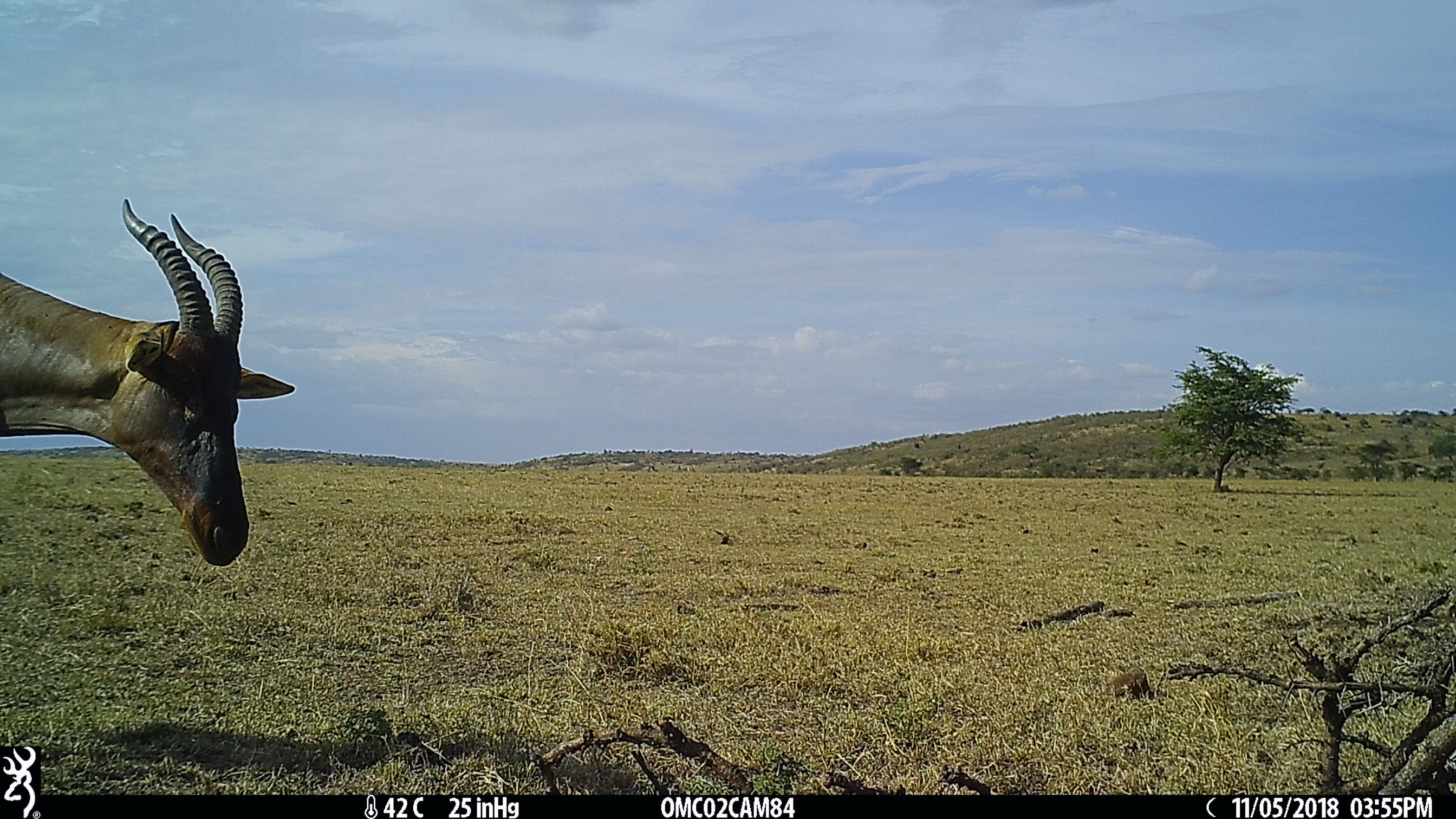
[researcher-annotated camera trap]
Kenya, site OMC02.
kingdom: Animalia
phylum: Chordata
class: Mammalia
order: Artiodactyla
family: Bovidae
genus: Damaliscus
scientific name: Damaliscus lunatus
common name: topi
Topi (Damaliscus lunatus).